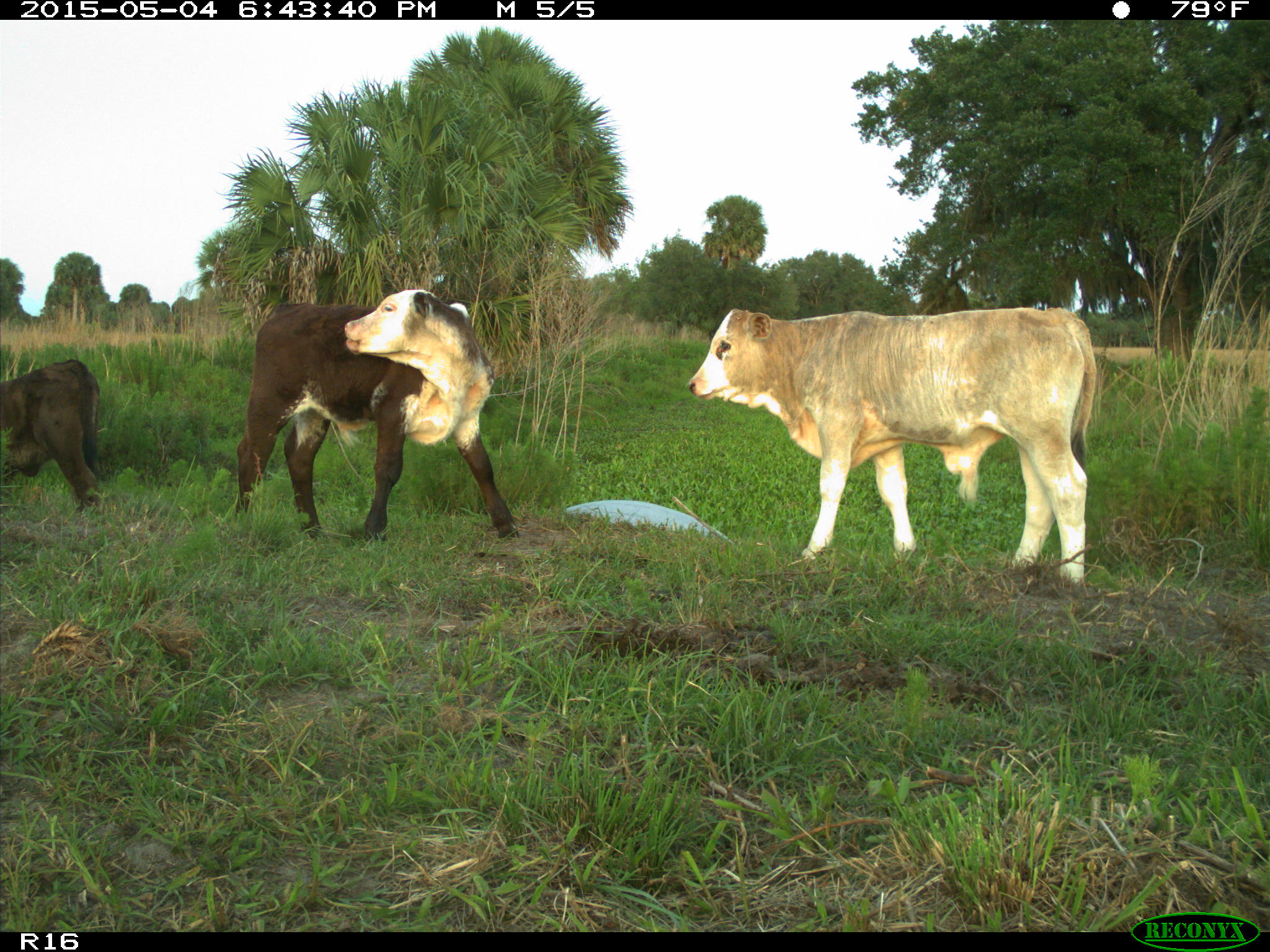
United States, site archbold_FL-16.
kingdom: Animalia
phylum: Chordata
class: Mammalia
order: Artiodactyla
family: Bovidae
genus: Bos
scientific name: Bos taurus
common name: domestic cow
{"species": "Bos taurus (domestic cow)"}